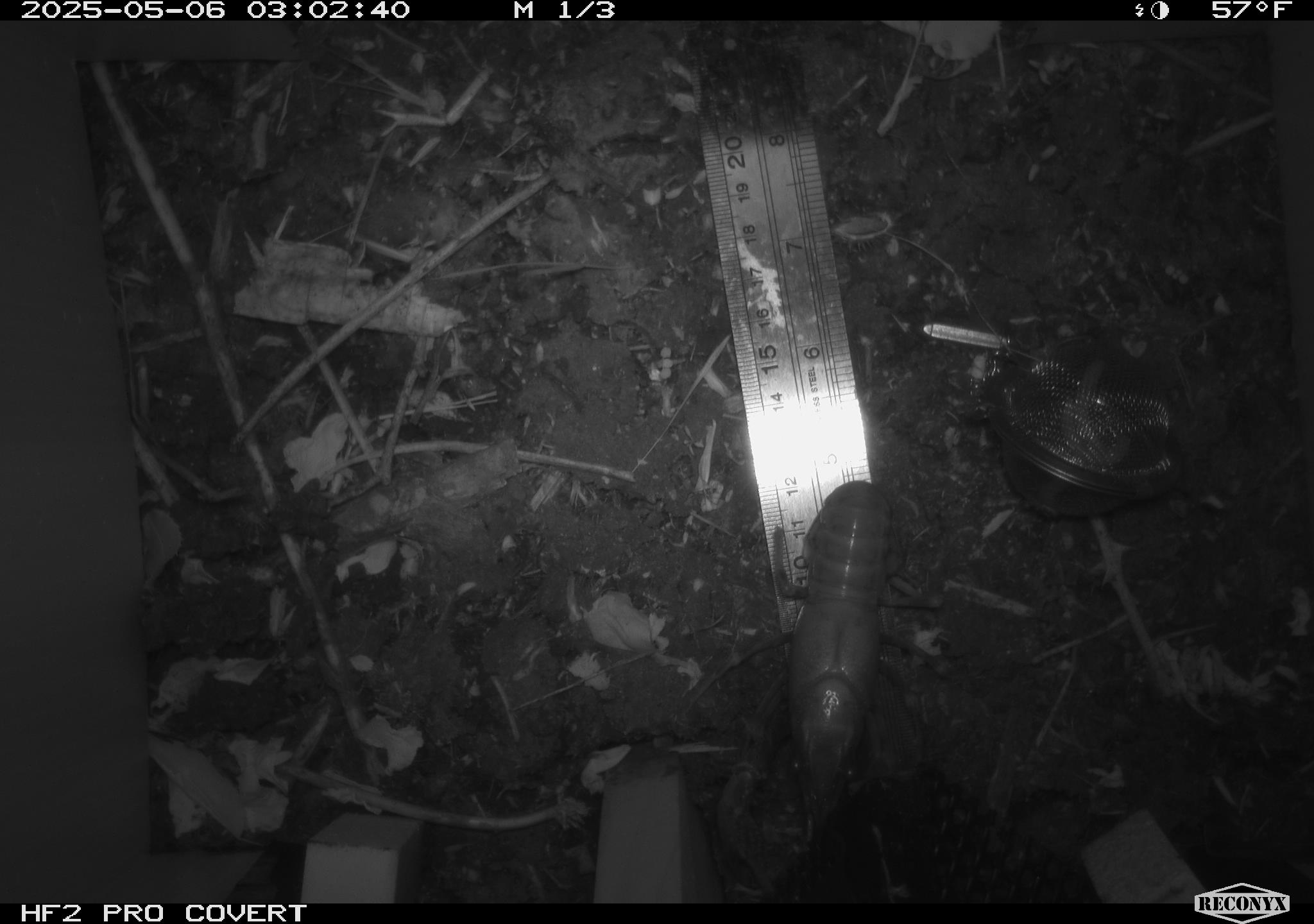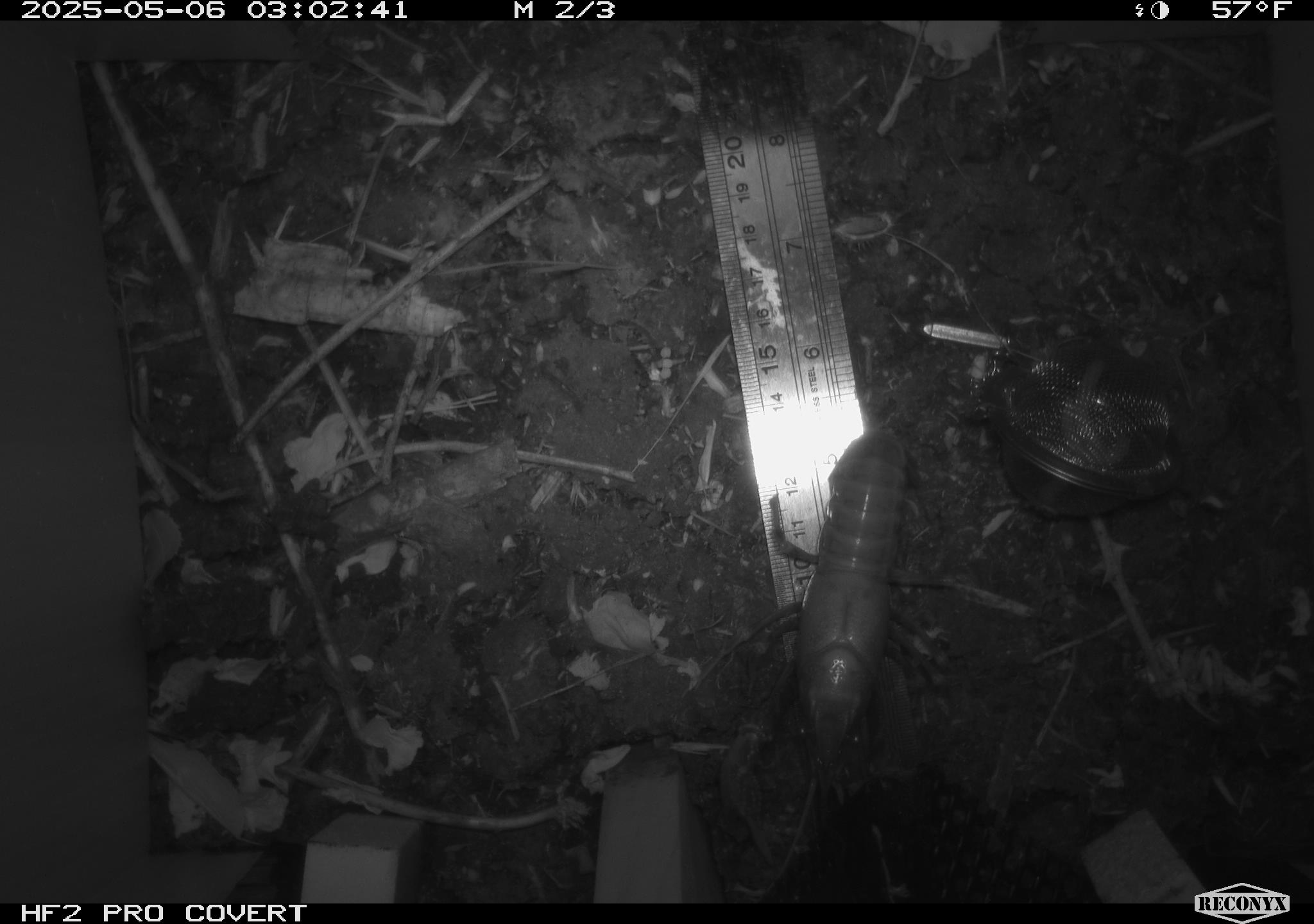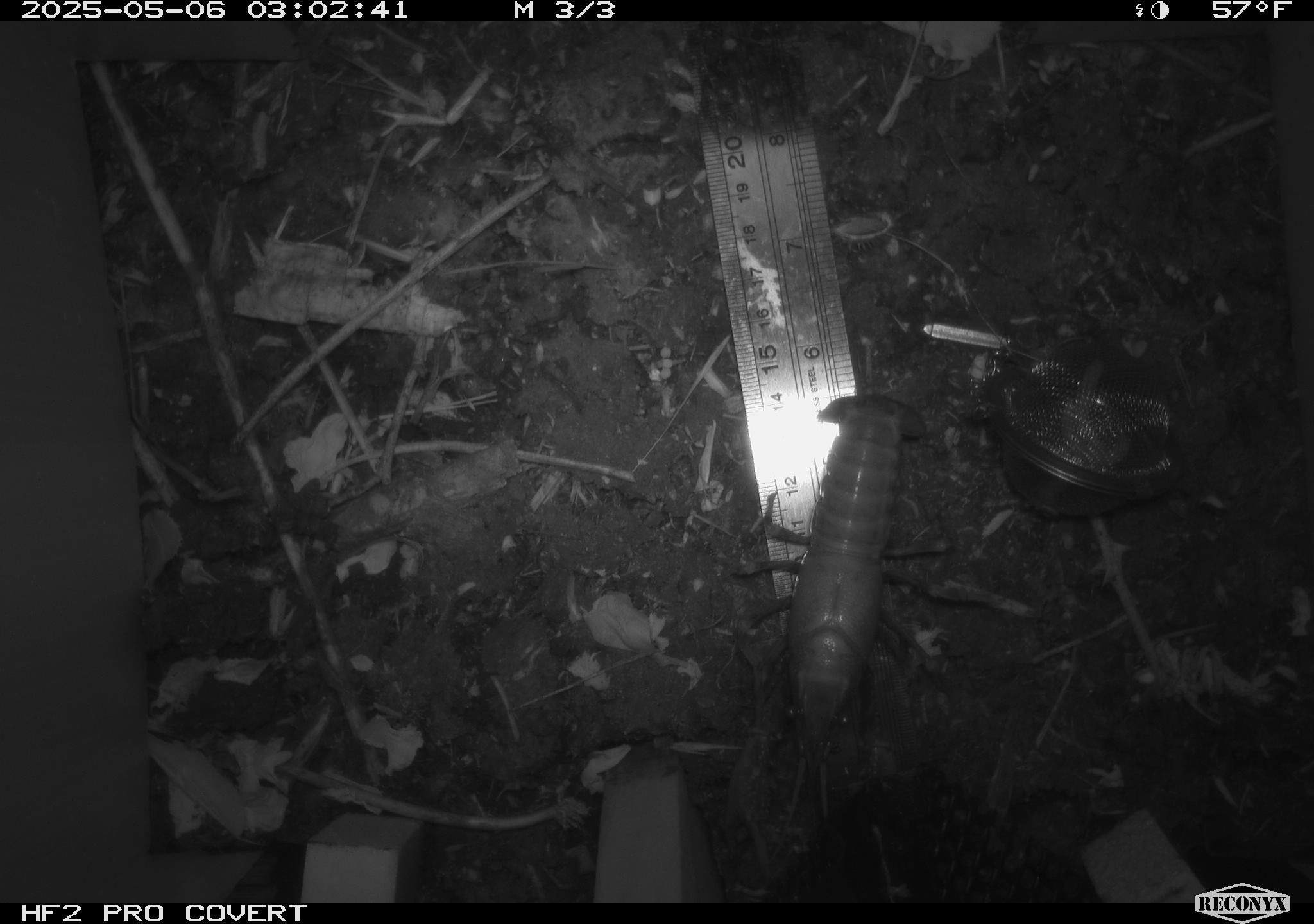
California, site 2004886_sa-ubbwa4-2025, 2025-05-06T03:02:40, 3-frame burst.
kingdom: Animalia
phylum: Arthropoda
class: Malacostraca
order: Decapoda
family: Palinuridae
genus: Jasus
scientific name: Jasus edwardsii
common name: crayfish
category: crayfish species